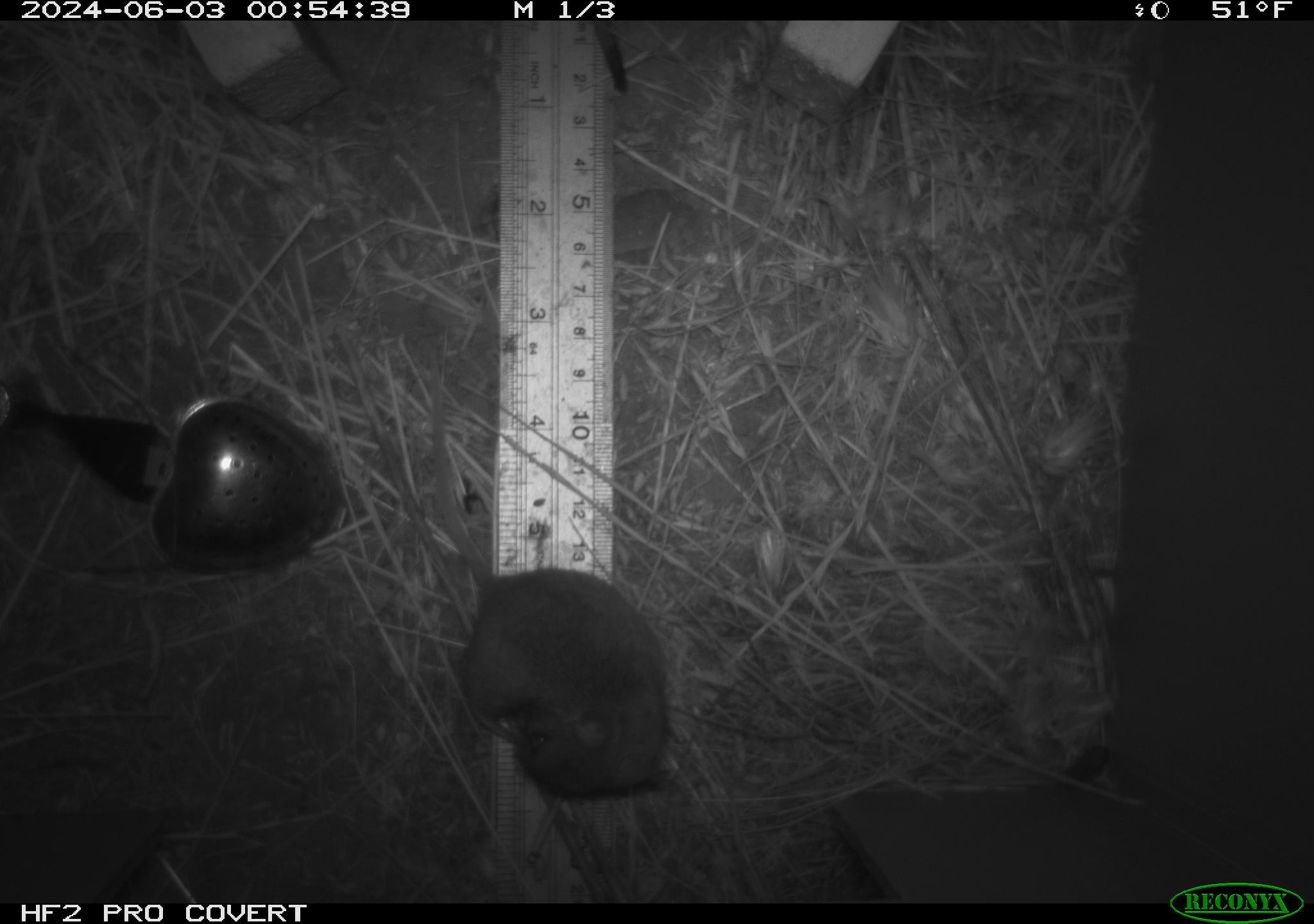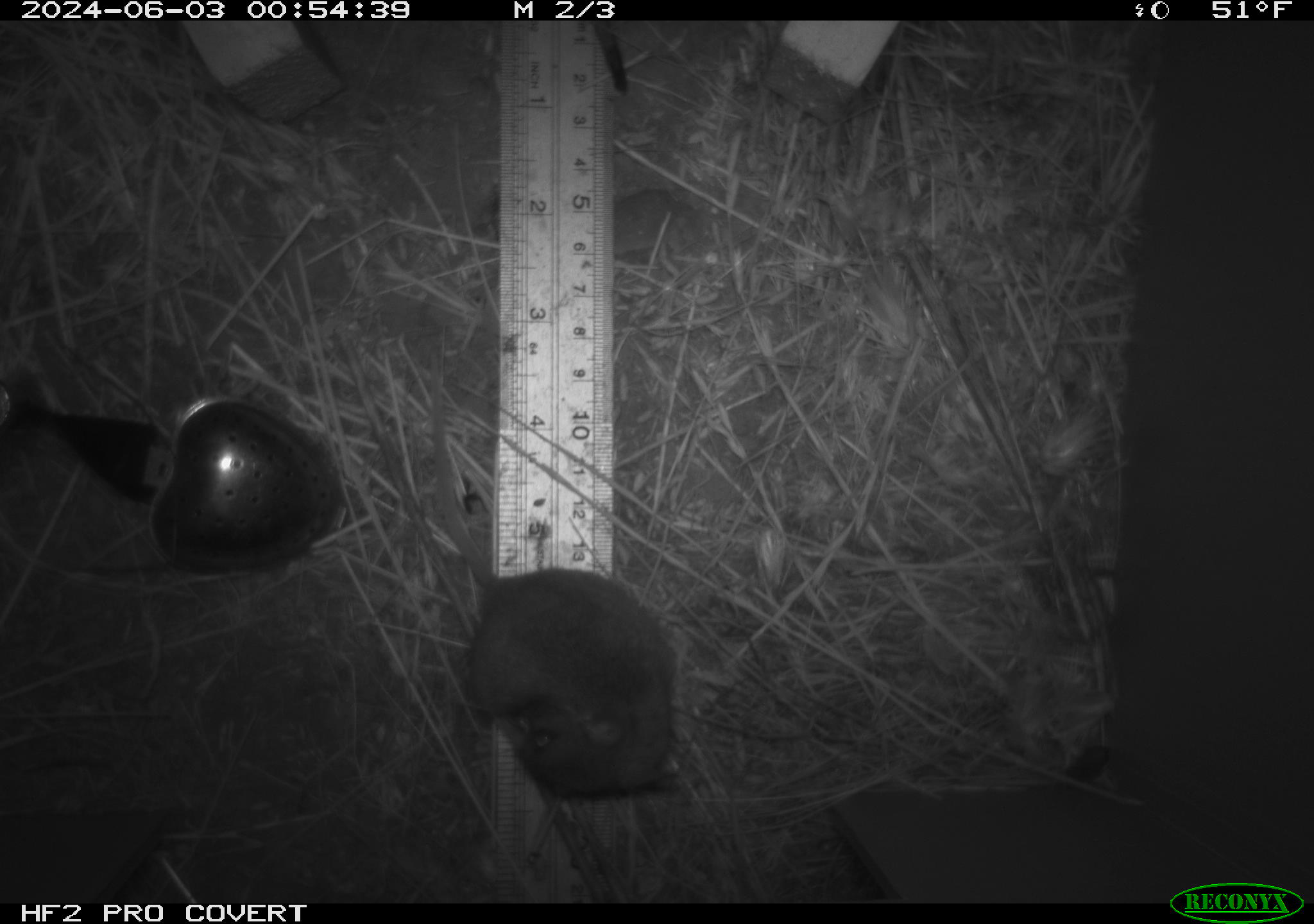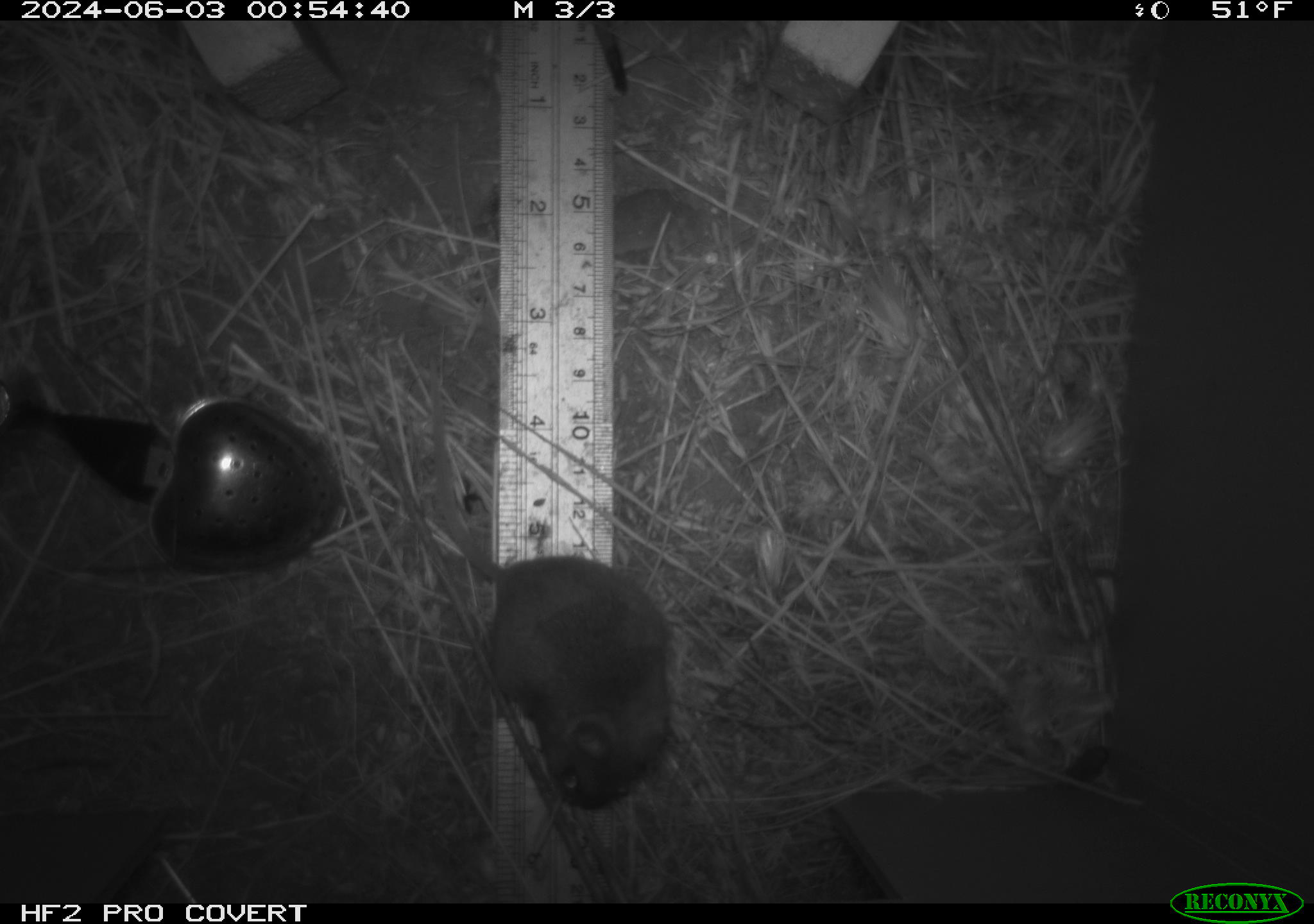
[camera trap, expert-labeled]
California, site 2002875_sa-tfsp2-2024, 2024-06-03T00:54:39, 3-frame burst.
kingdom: Animalia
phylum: Chordata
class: Mammalia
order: Rodentia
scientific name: Rodentia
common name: mouse species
Mouse species (Rodentia).